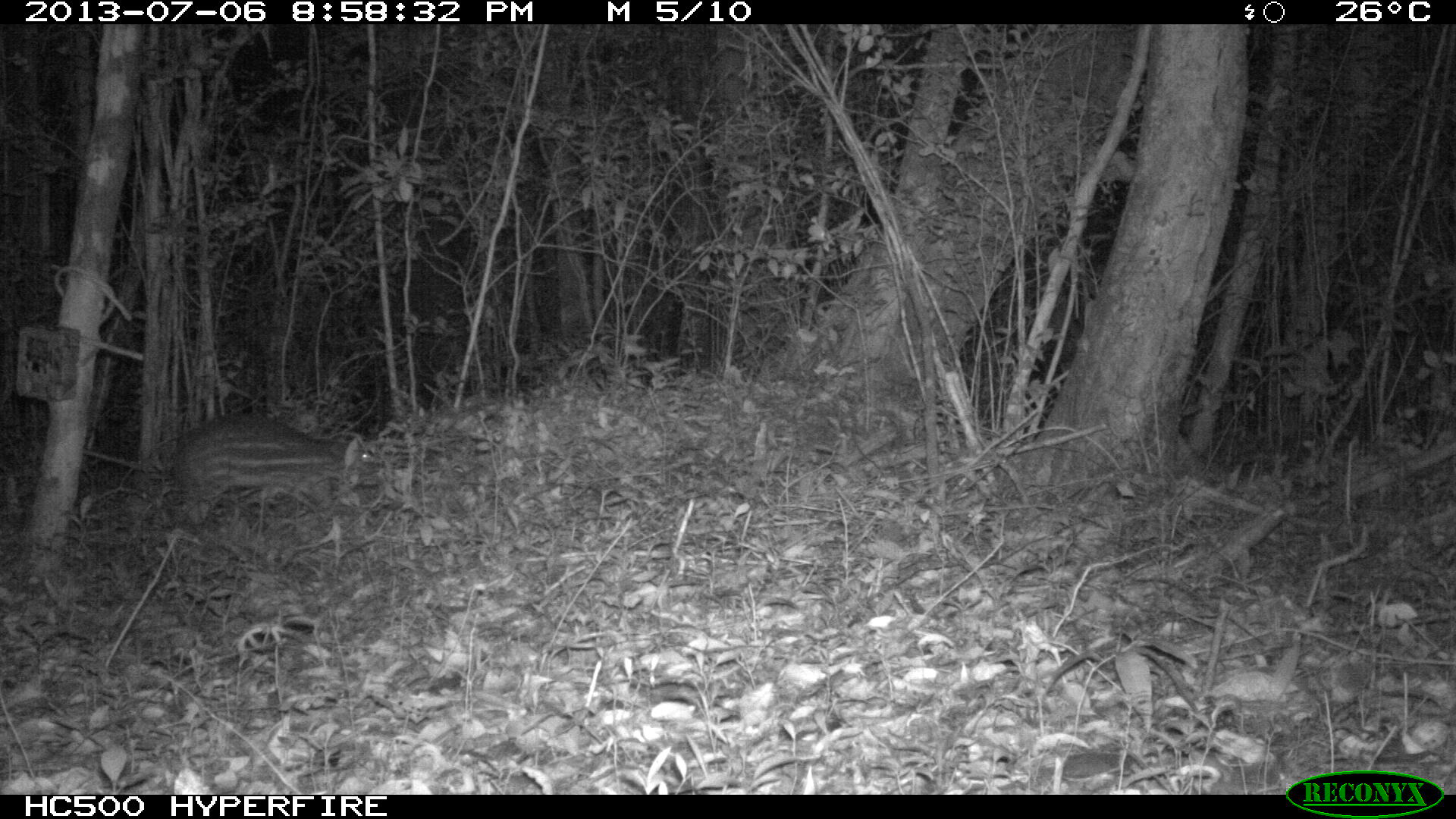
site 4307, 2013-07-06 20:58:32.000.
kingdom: Animalia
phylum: Chordata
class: Mammalia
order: Rodentia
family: Cuniculidae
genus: Cuniculus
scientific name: Cuniculus paca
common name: lowland paca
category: agouti paca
Agouti paca (lowland paca) (Cuniculus paca), count 1.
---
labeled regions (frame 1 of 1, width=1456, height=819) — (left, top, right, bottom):
agouti paca: (82, 408, 388, 526)